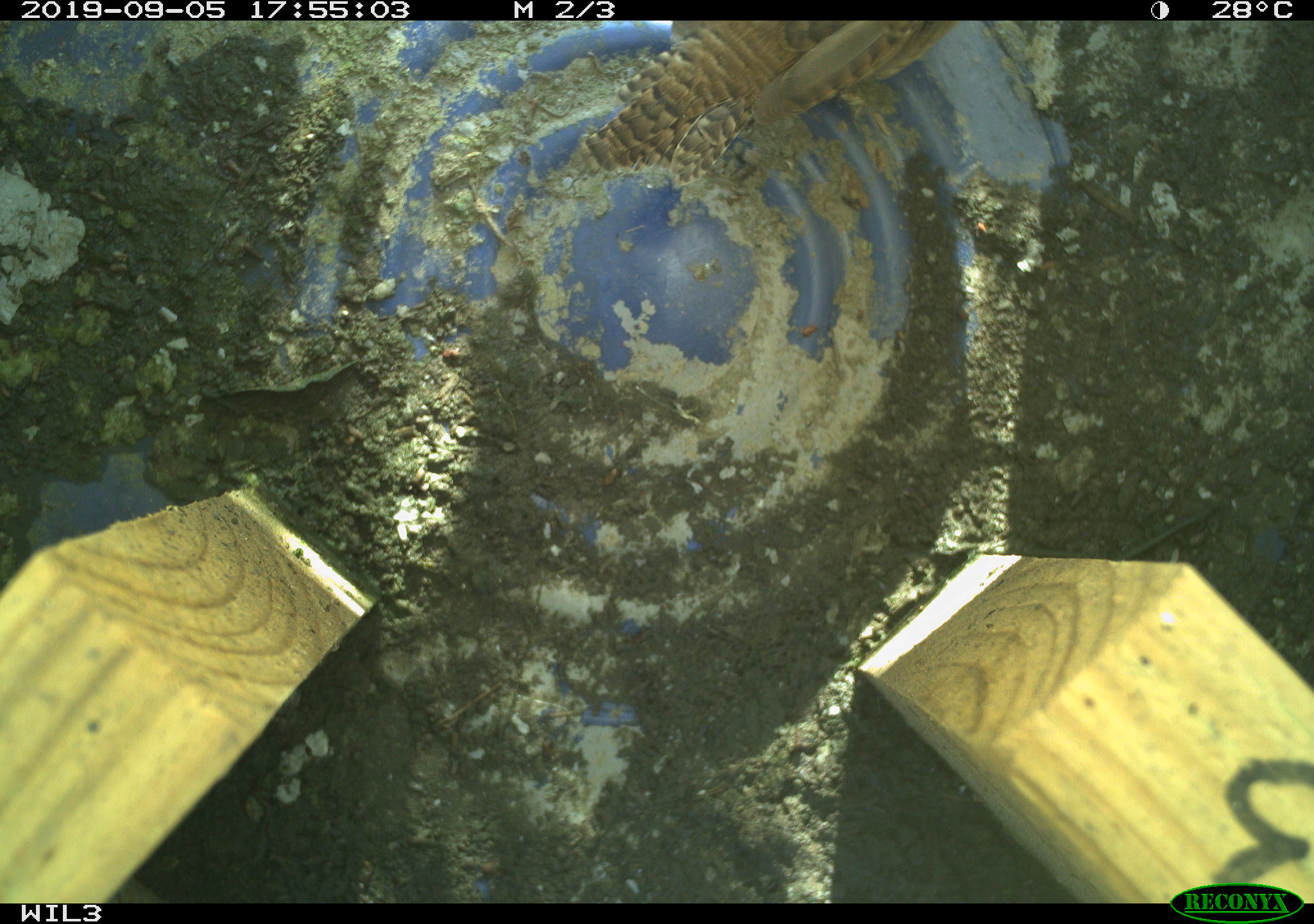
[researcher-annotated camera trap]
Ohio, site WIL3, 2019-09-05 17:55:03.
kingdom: Animalia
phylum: Chordata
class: Aves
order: Passeriformes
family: Troglodytidae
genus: Troglodytes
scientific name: Troglodytes aedon aedon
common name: northern house wren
Northern house wren (Troglodytes aedon aedon).